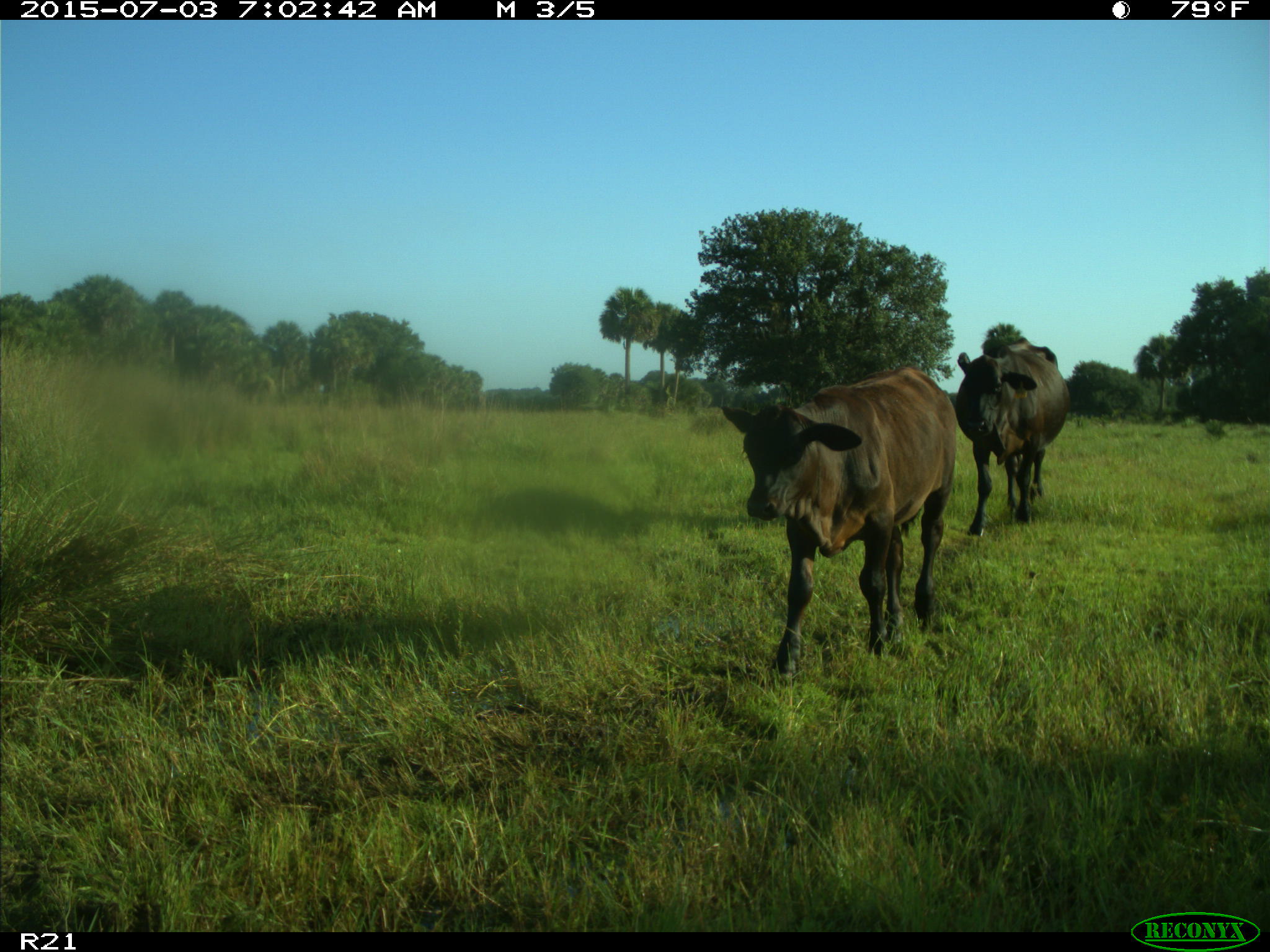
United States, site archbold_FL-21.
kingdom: Animalia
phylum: Chordata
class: Mammalia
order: Artiodactyla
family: Bovidae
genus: Bos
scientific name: Bos taurus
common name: domestic cow